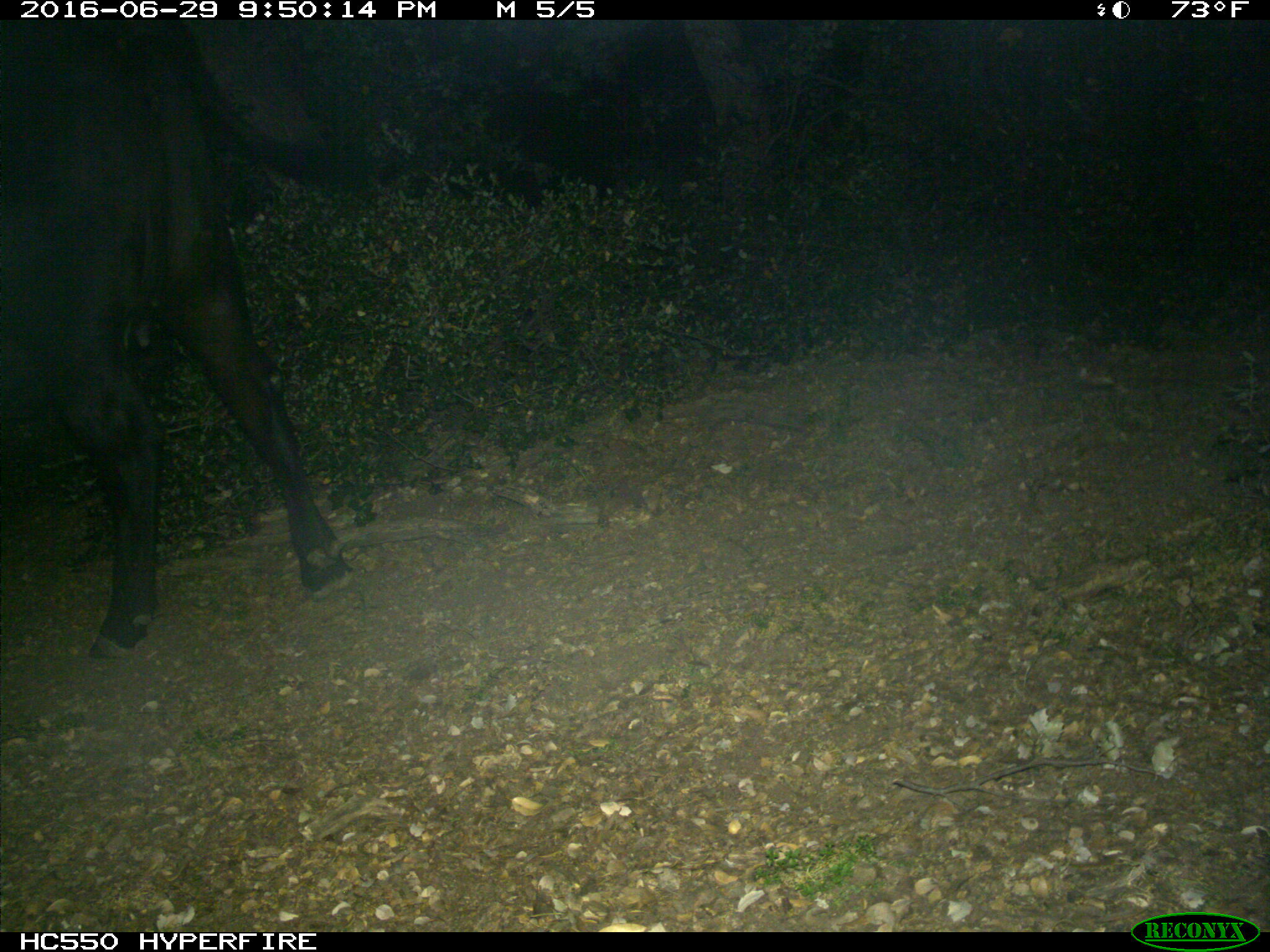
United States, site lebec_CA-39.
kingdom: Animalia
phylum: Chordata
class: Mammalia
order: Artiodactyla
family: Bovidae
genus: Bos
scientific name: Bos taurus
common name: domestic cow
Bos taurus (domestic cow).